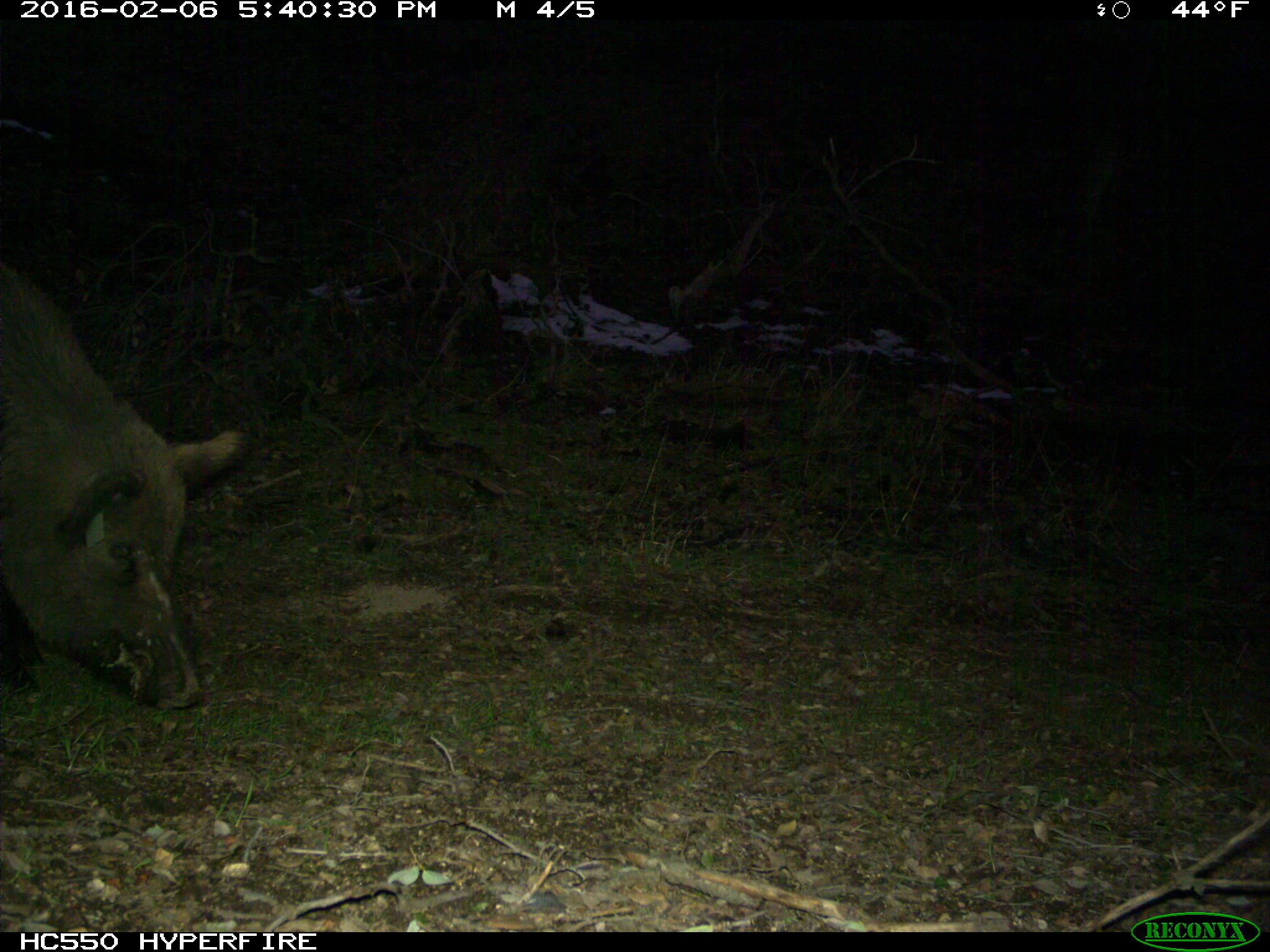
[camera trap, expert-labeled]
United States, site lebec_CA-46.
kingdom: Animalia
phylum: Chordata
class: Mammalia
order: Artiodactyla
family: Suidae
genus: Sus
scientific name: Sus scrofa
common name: wild boar